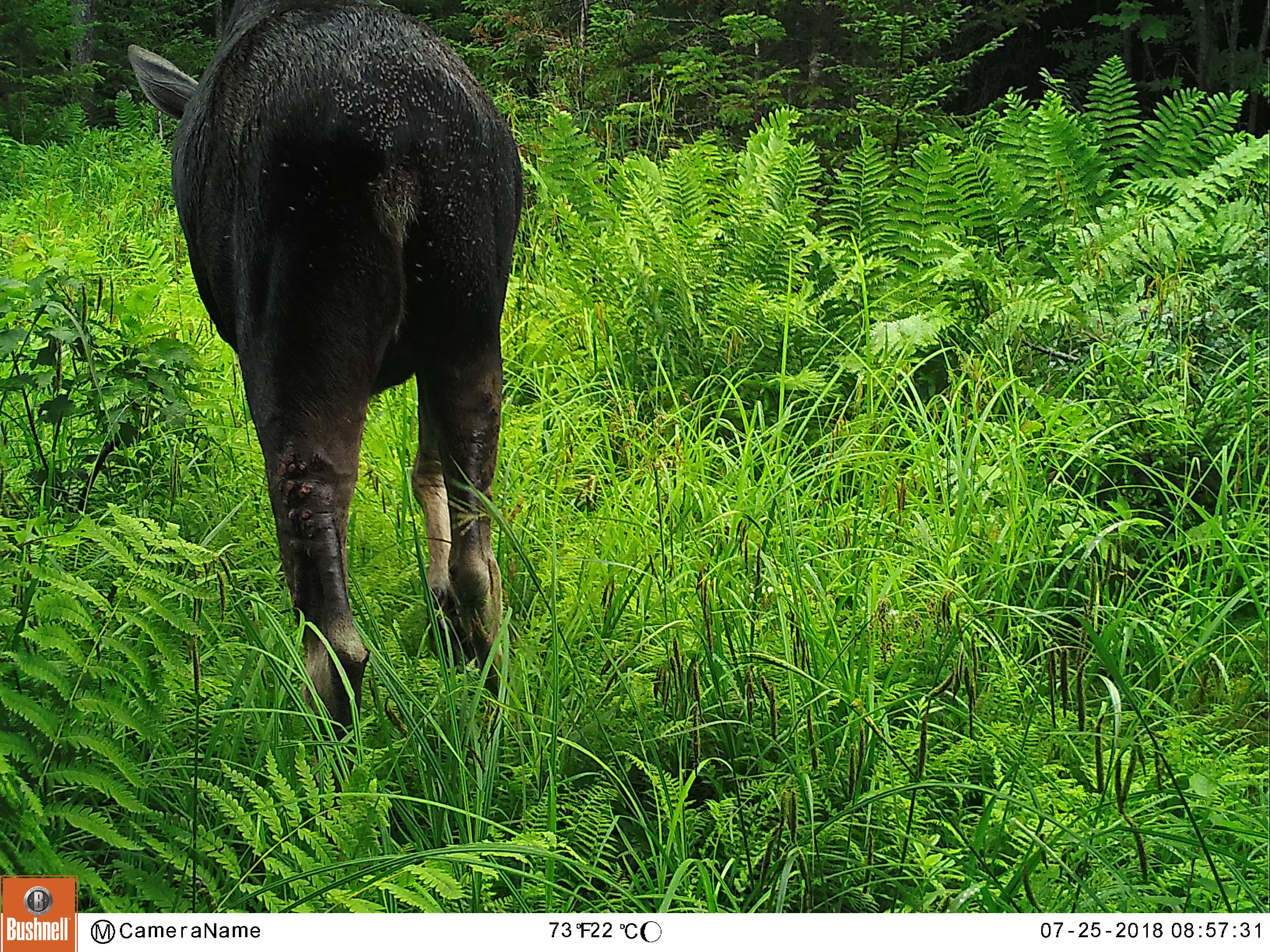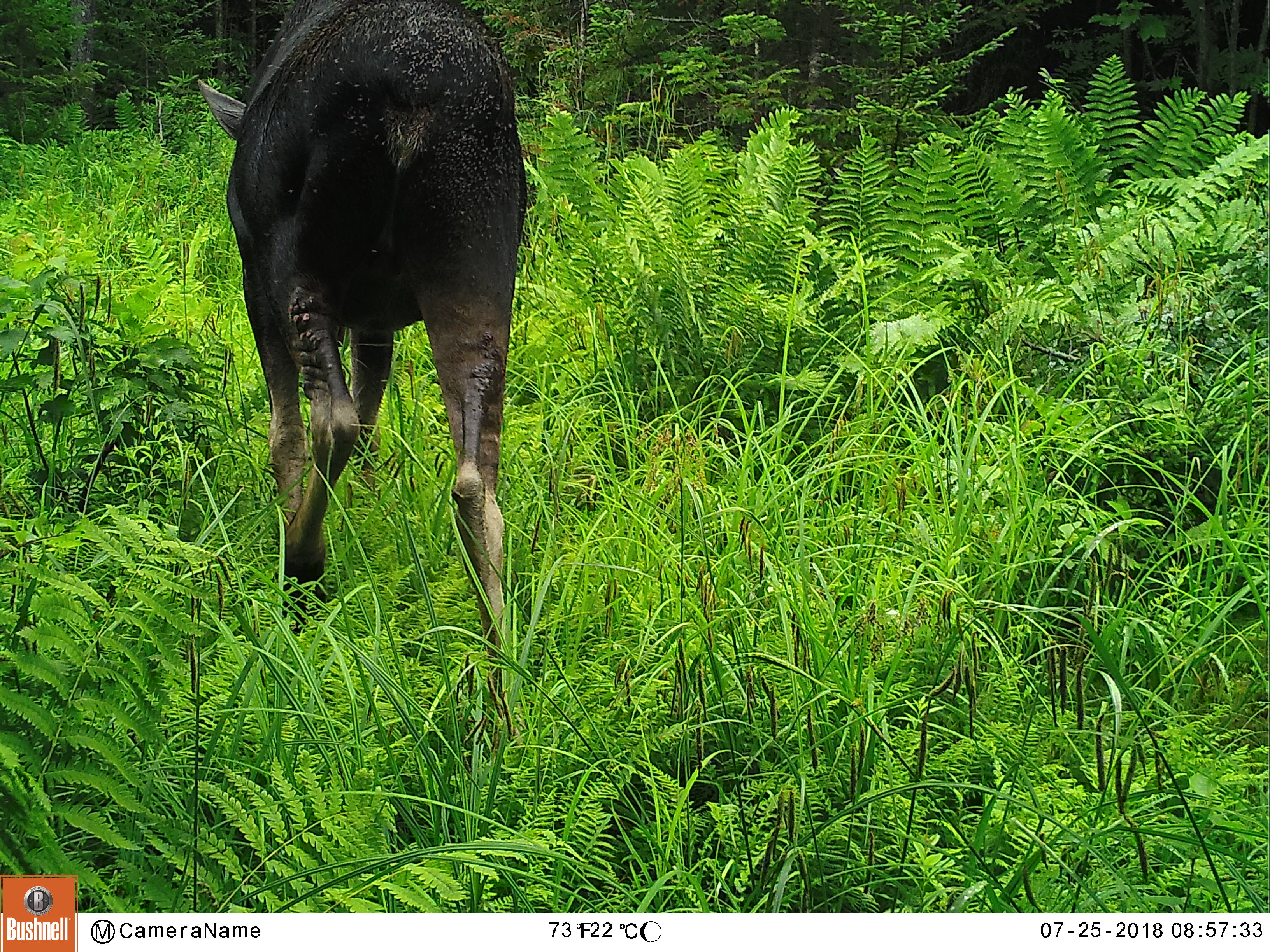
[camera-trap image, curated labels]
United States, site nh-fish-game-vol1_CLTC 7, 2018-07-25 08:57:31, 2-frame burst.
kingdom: Animalia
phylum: Chordata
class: Mammalia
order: Artiodactyla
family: Cervidae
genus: Alces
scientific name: Alces alces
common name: moose